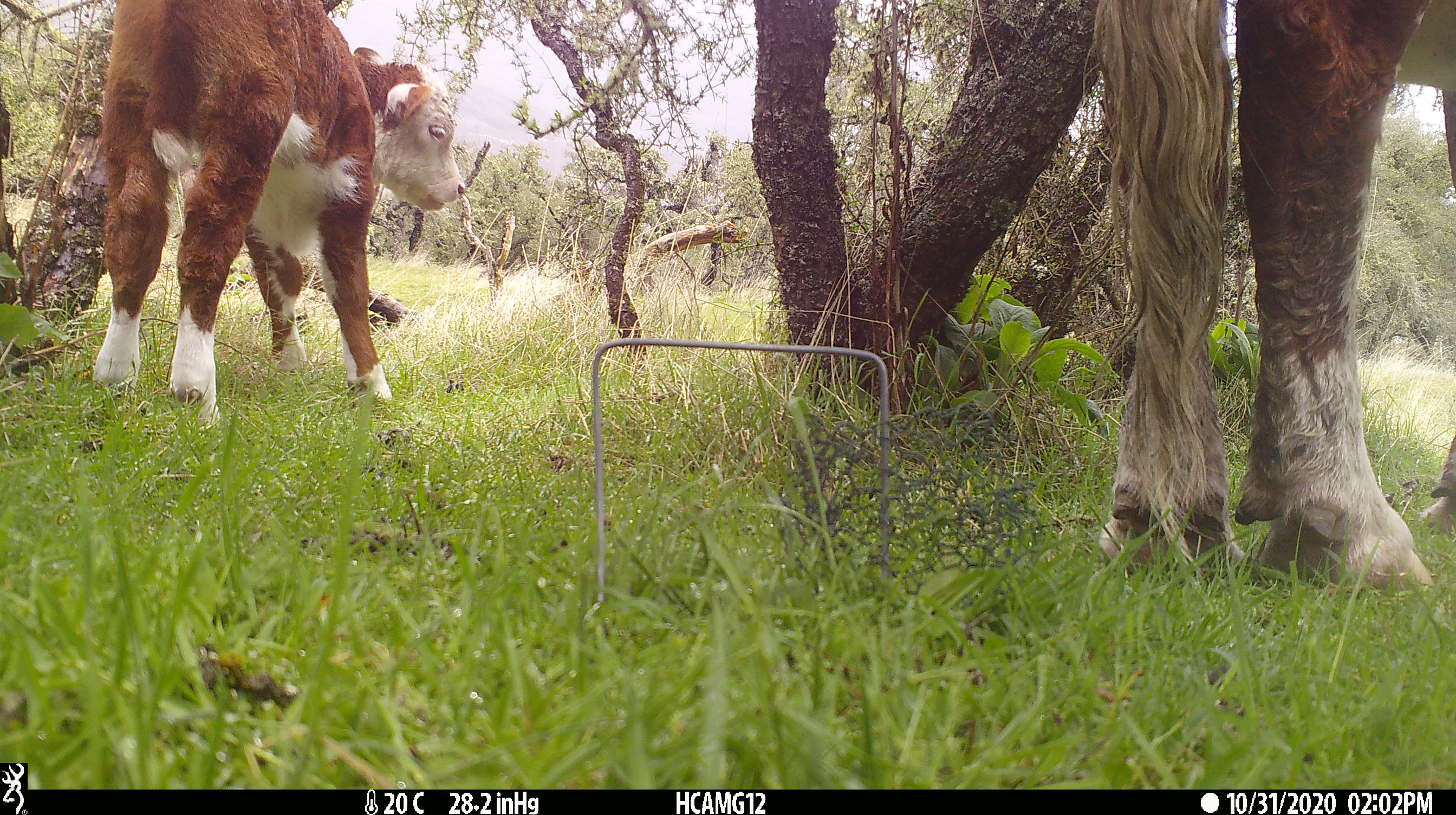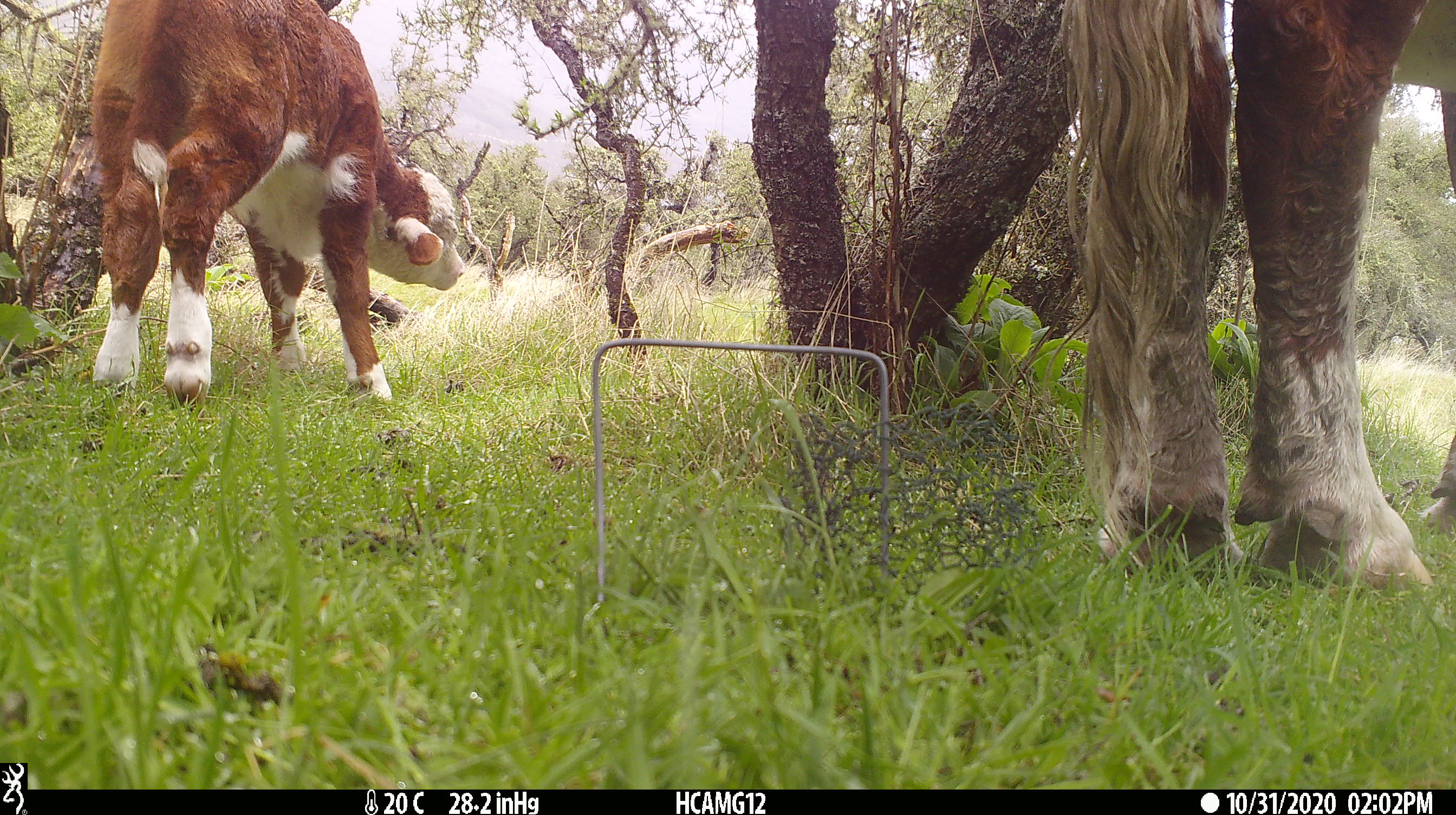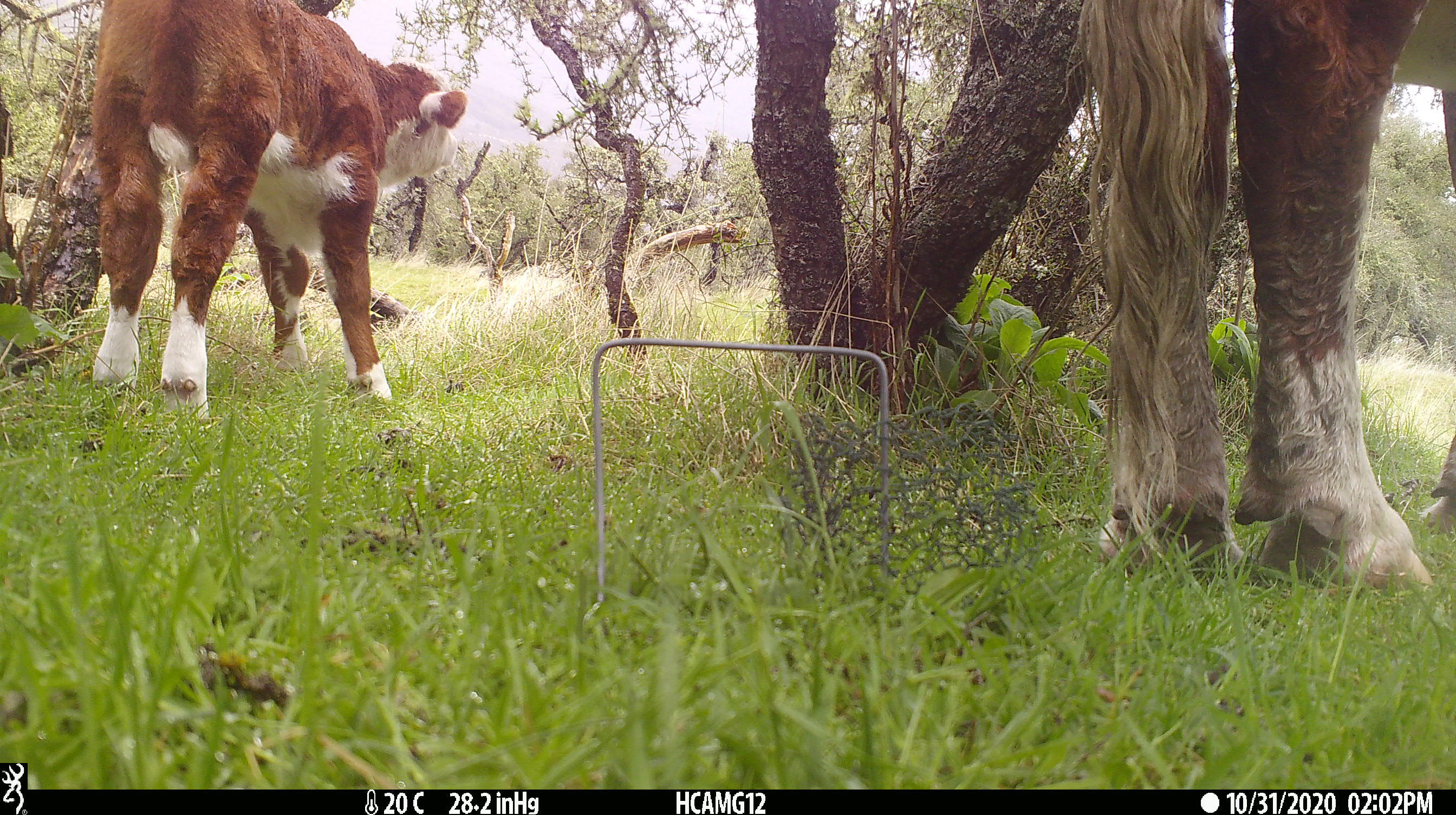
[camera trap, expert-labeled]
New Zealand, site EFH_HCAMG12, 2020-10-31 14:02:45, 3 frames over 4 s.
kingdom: Animalia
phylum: Chordata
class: Mammalia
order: Artiodactyla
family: Bovidae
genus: Bos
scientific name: Bos taurus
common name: domestic cow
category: cow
Cow (domestic cow) (Bos taurus).